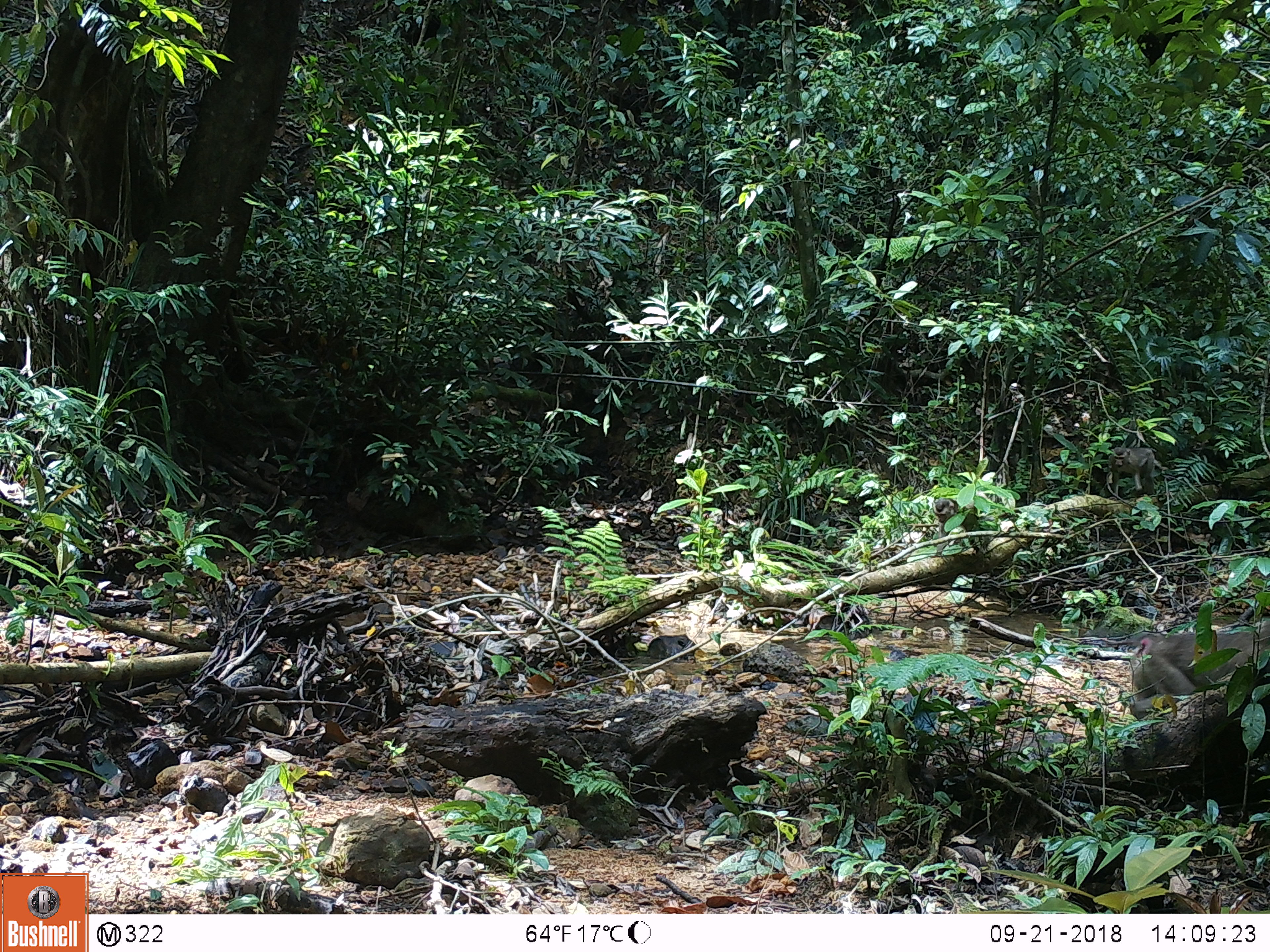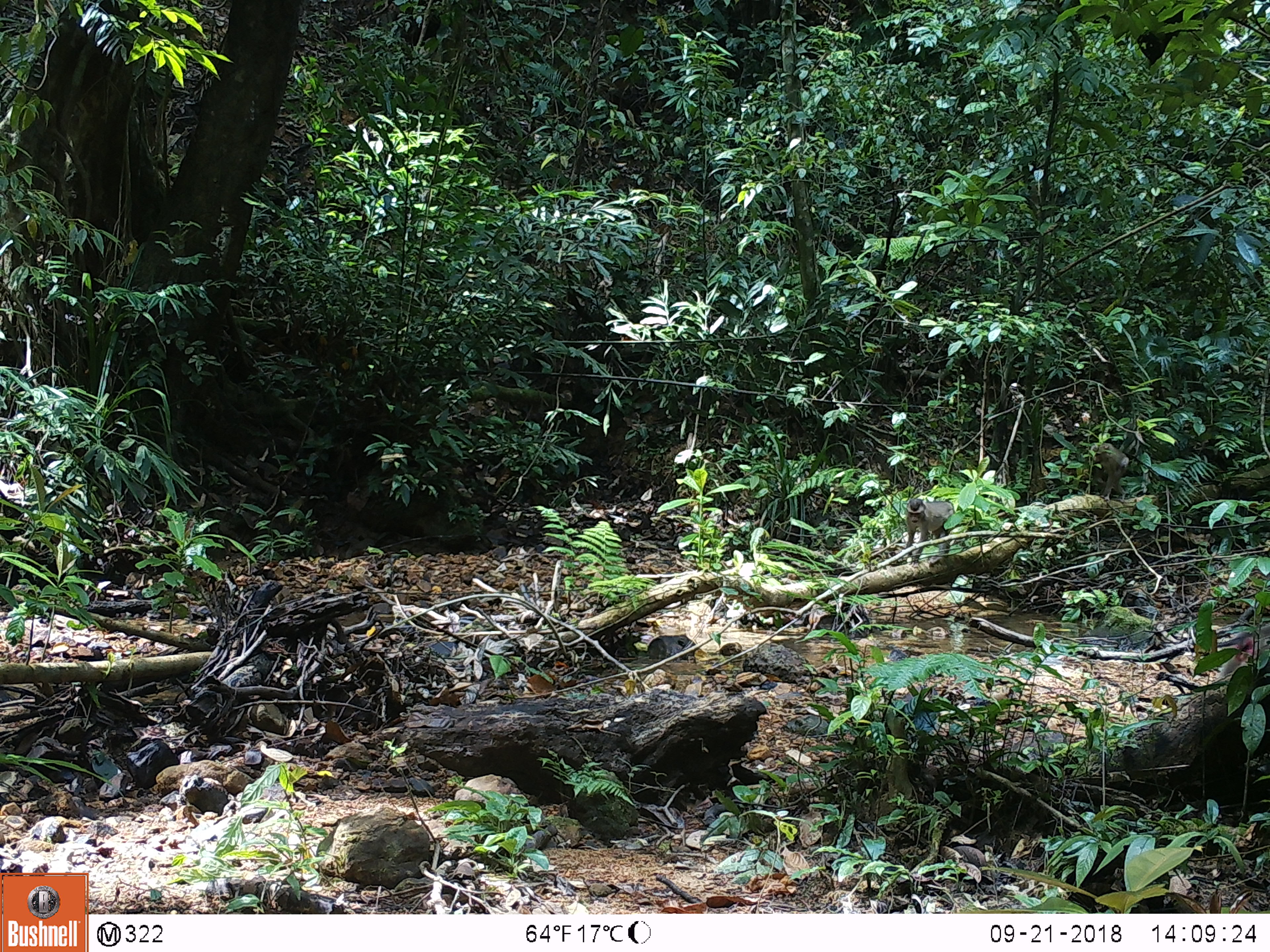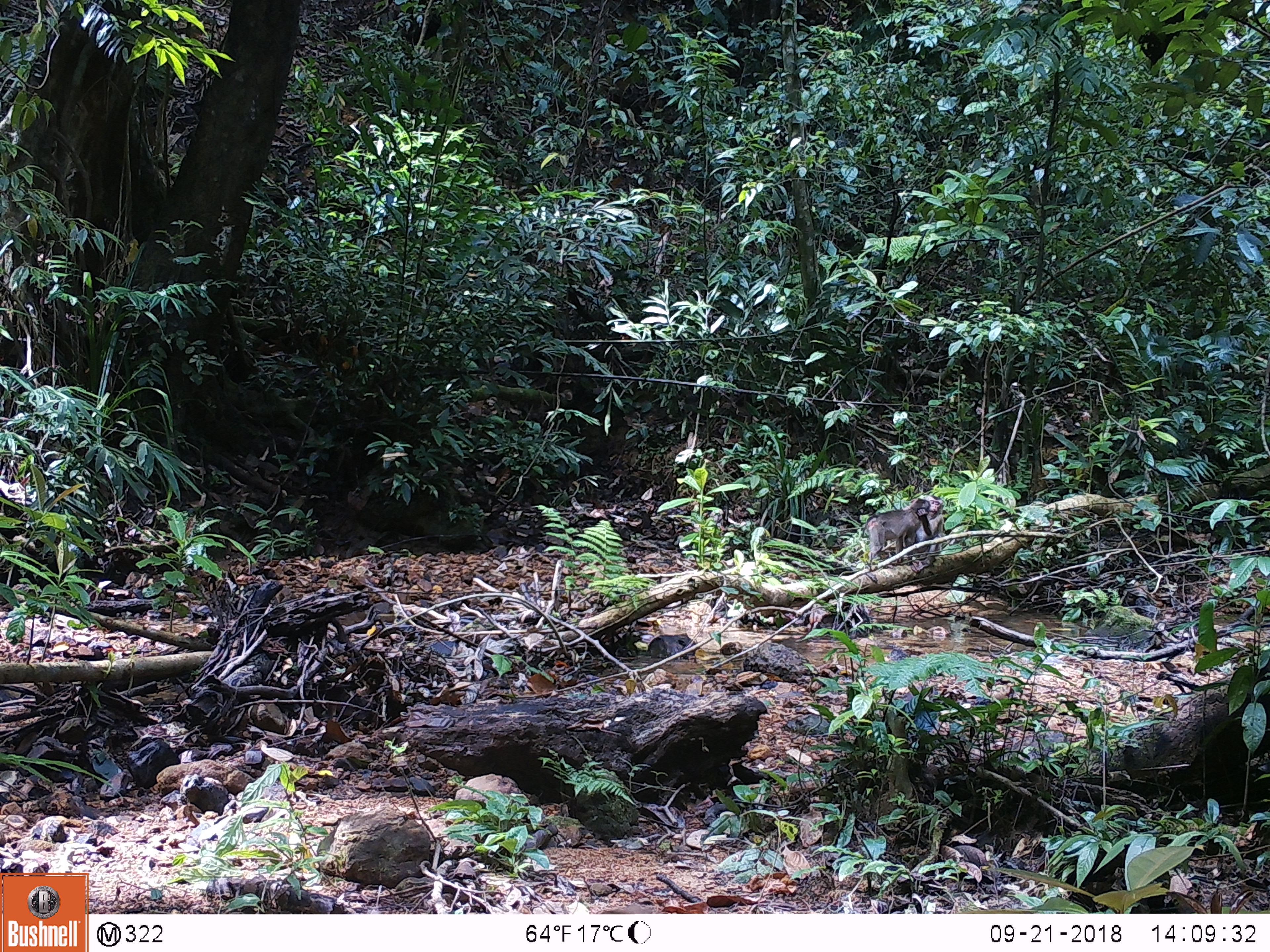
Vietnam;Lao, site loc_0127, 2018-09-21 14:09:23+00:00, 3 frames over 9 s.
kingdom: Animalia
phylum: Chordata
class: Mammalia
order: Primates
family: Cercopithecidae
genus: Macaca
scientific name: Macaca nemestrina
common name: pig-tailed macaque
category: pig tailed macaque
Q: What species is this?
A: Pig tailed macaque (pig-tailed macaque) (Macaca nemestrina).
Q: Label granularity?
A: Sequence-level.